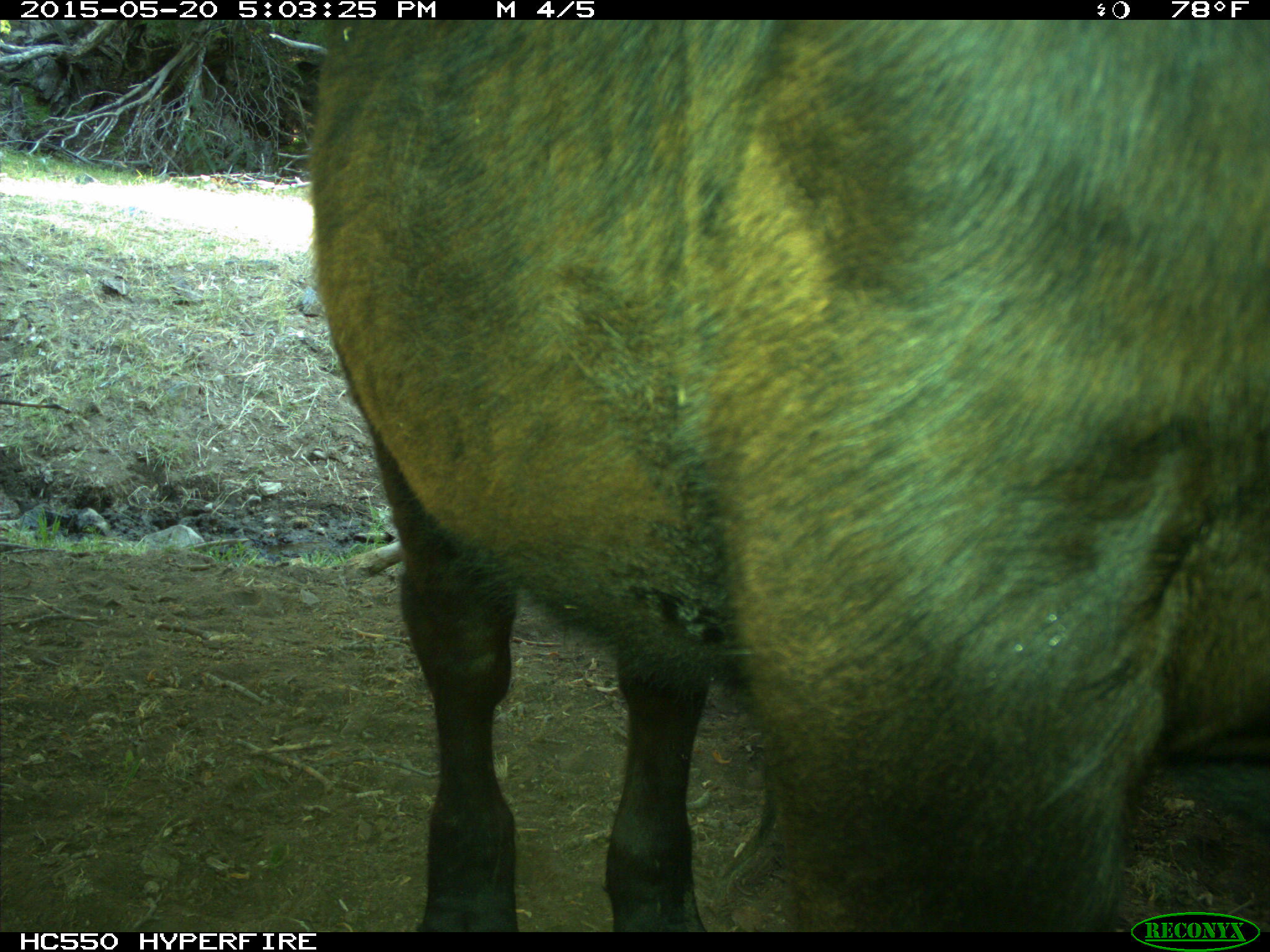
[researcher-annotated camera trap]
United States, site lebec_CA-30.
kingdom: Animalia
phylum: Chordata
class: Mammalia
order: Artiodactyla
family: Bovidae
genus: Bos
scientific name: Bos taurus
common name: domestic cow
Bos taurus (domestic cow).